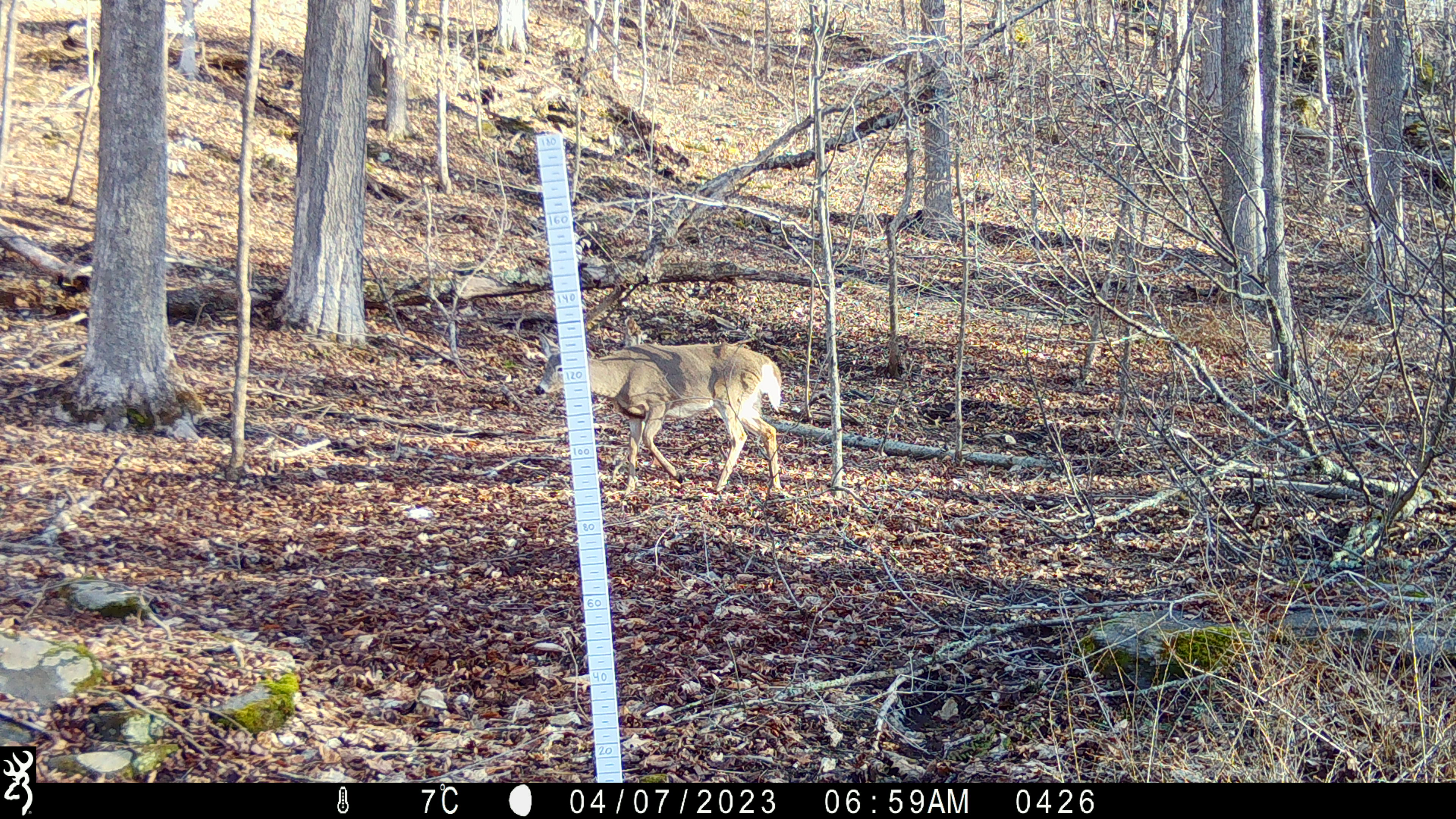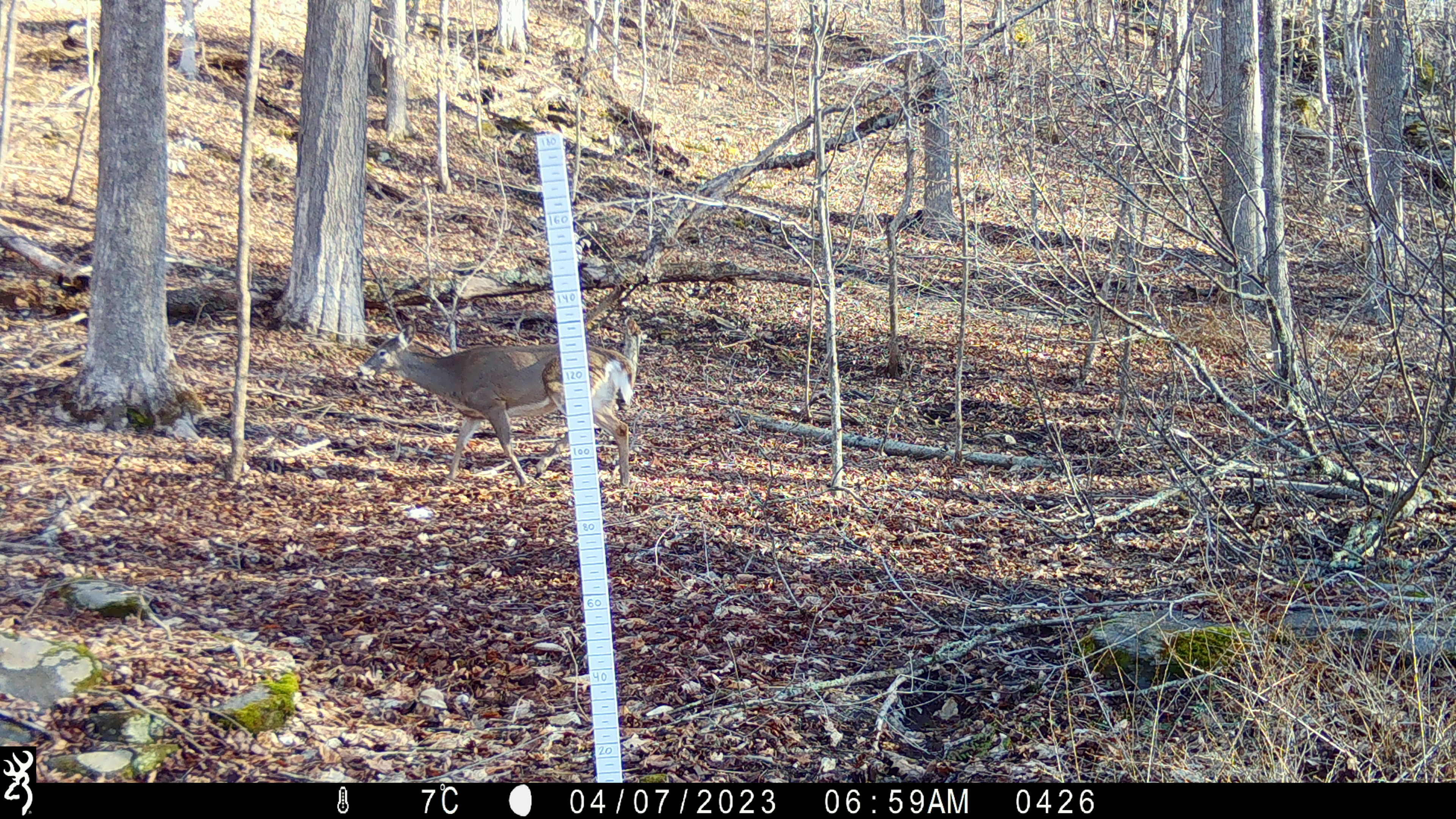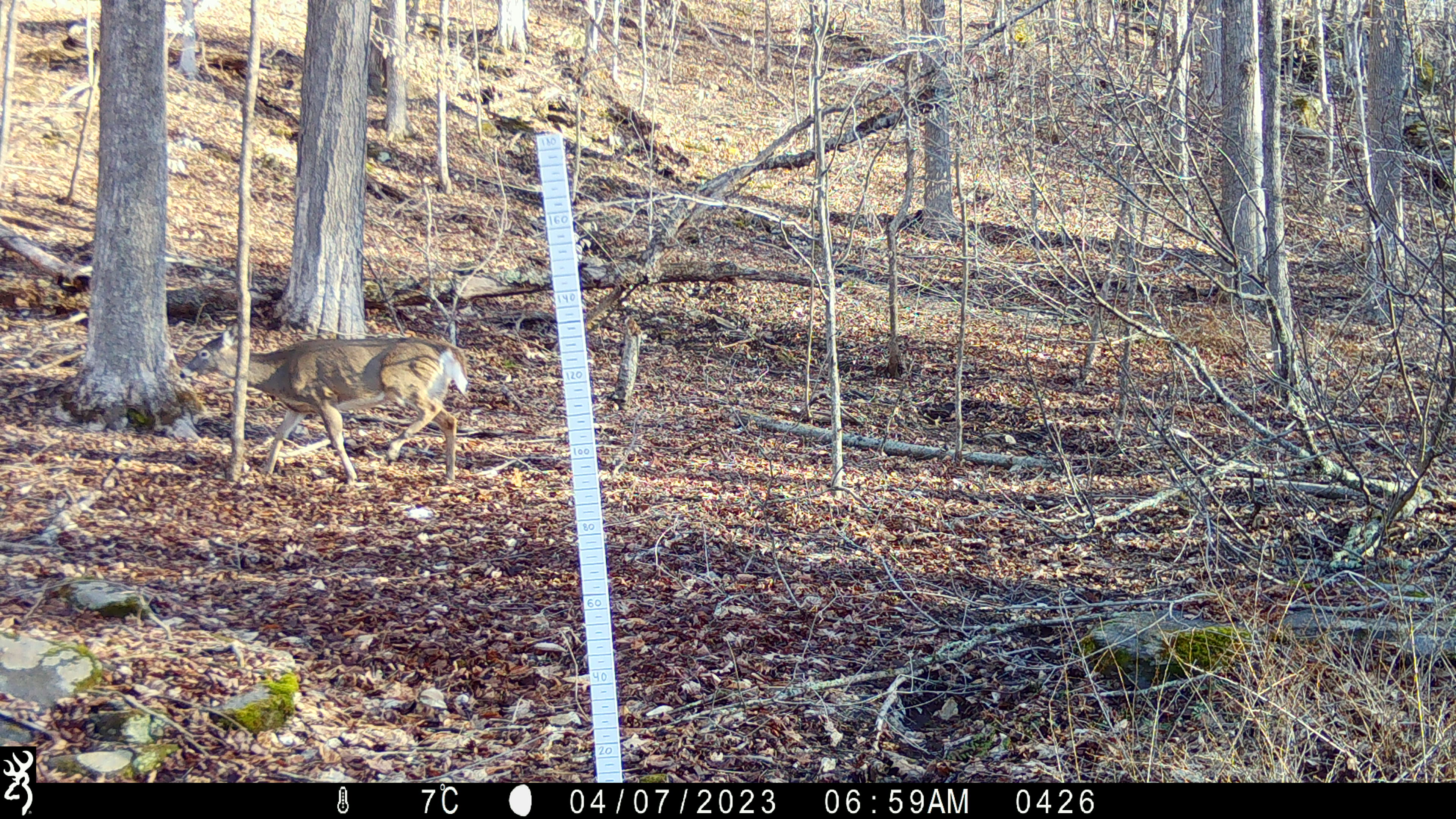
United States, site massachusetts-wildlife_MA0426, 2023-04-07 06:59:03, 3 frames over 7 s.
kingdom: Animalia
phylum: Chordata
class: Mammalia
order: Artiodactyla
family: Cervidae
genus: Odocoileus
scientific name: Odocoileus virginianus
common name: white-tailed deer